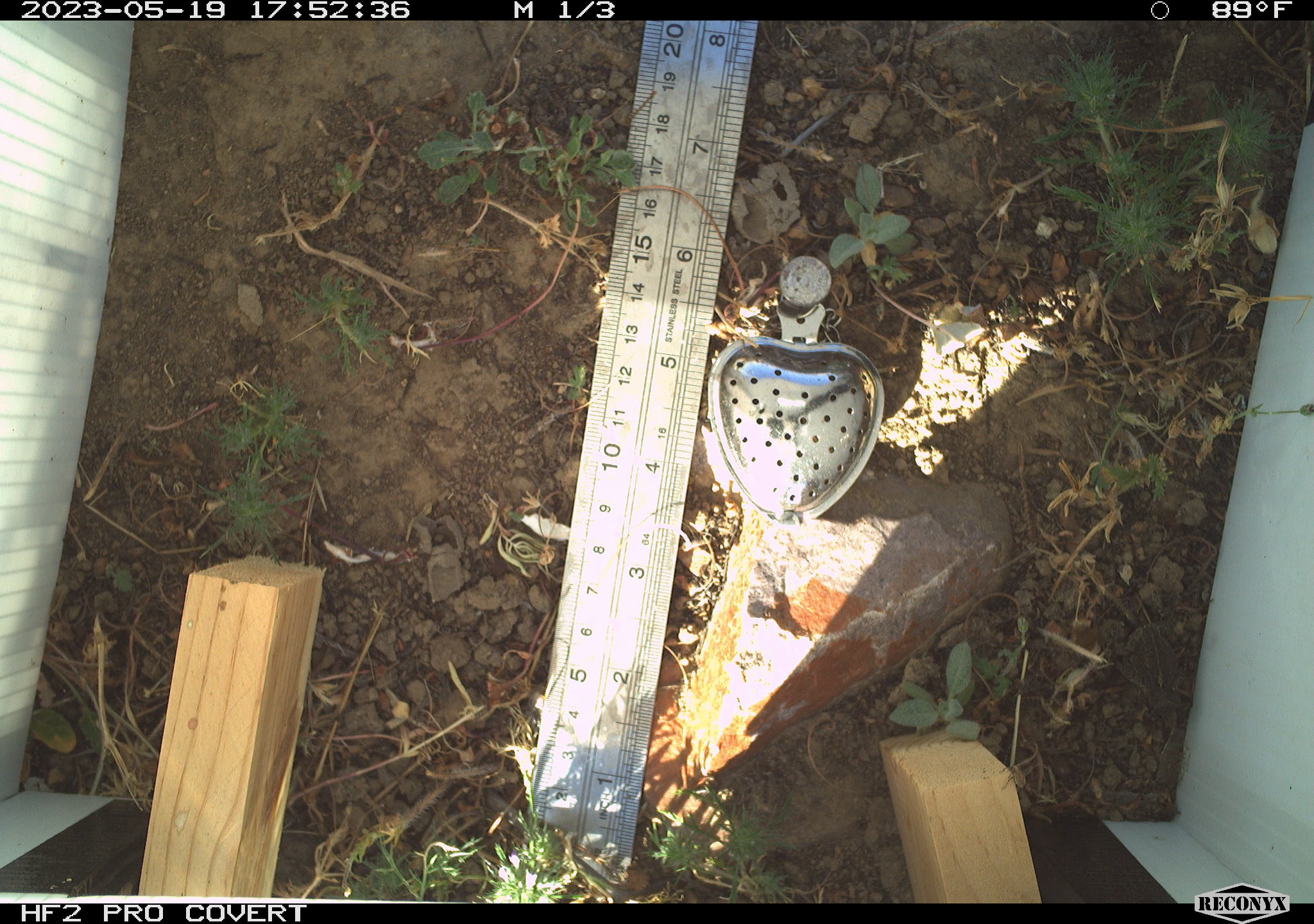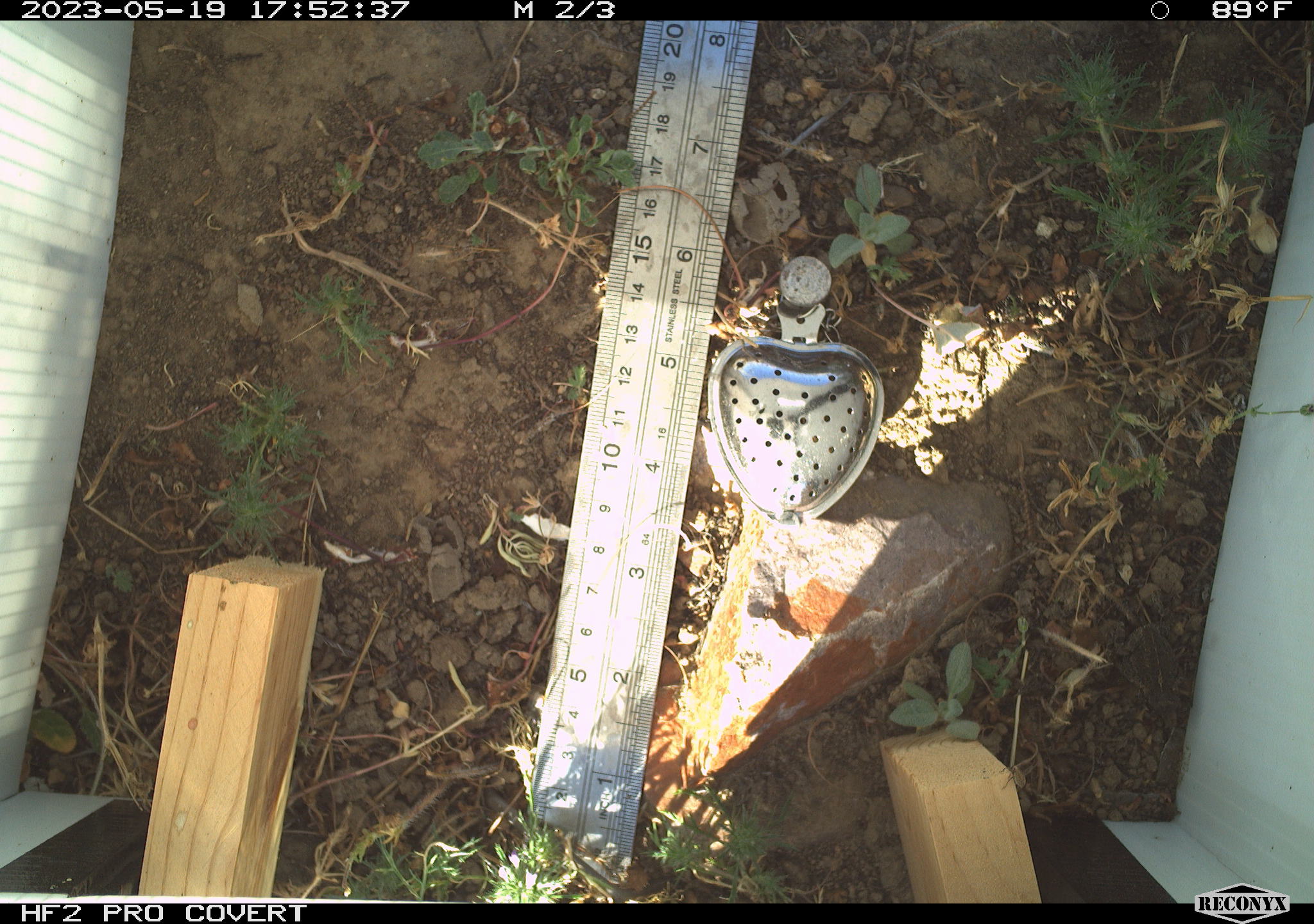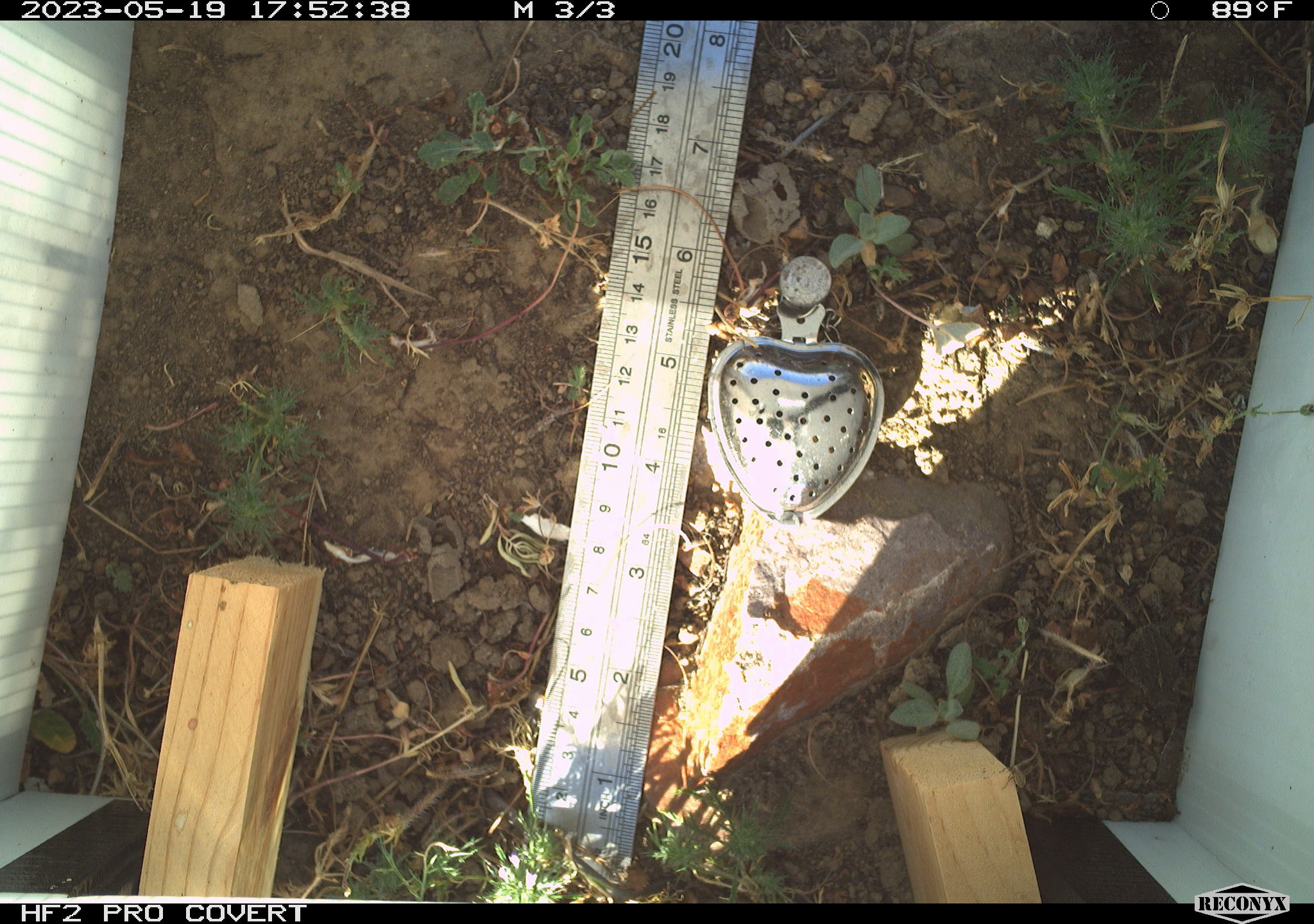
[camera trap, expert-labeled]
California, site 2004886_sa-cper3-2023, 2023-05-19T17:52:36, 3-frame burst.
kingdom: Animalia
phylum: Chordata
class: Amphibia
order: Anura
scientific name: Anura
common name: frogs